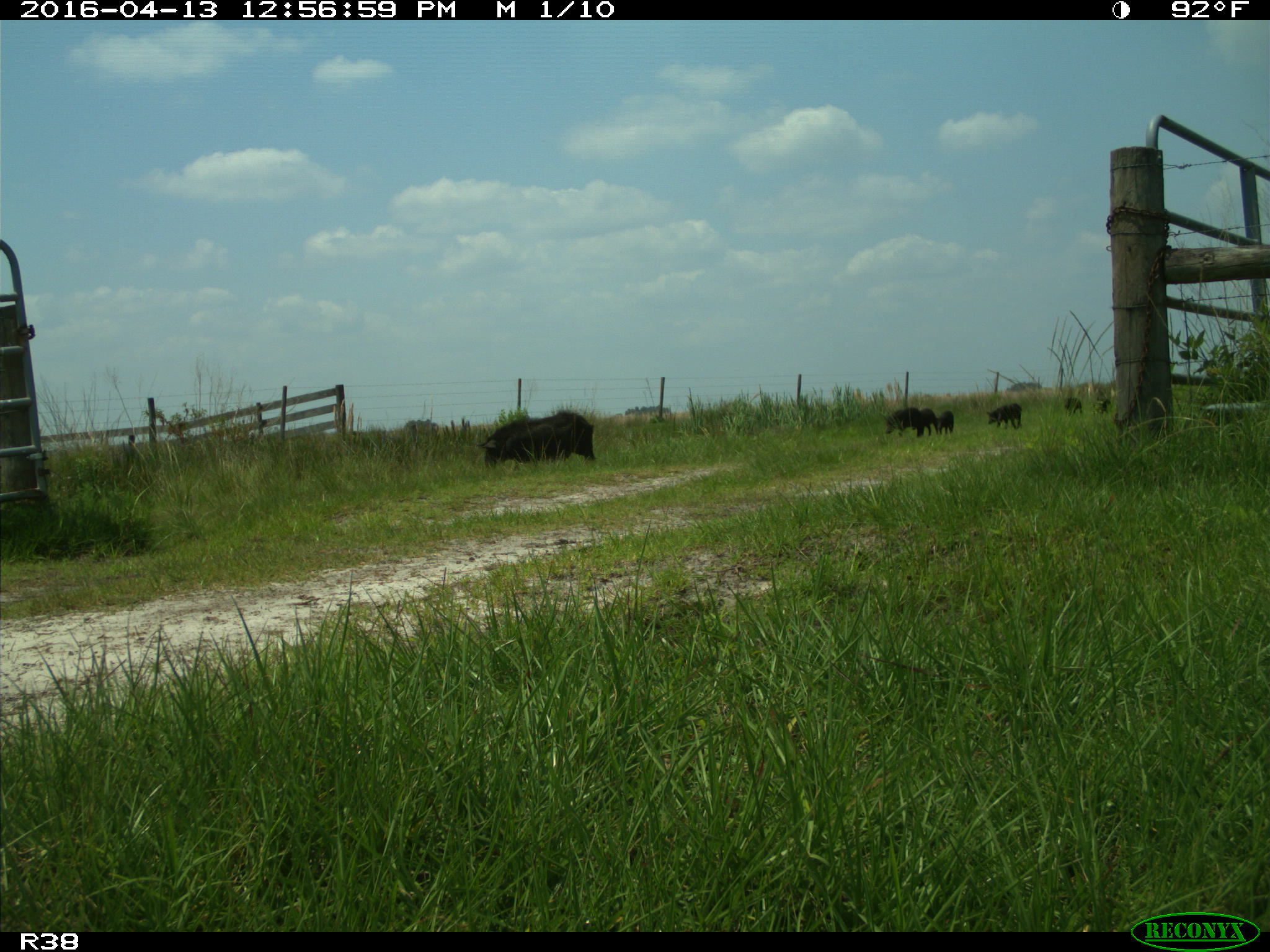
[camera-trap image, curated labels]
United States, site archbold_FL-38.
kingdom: Animalia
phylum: Chordata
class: Mammalia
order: Artiodactyla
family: Suidae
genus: Sus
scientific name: Sus scrofa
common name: wild boar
Sus scrofa (wild boar).